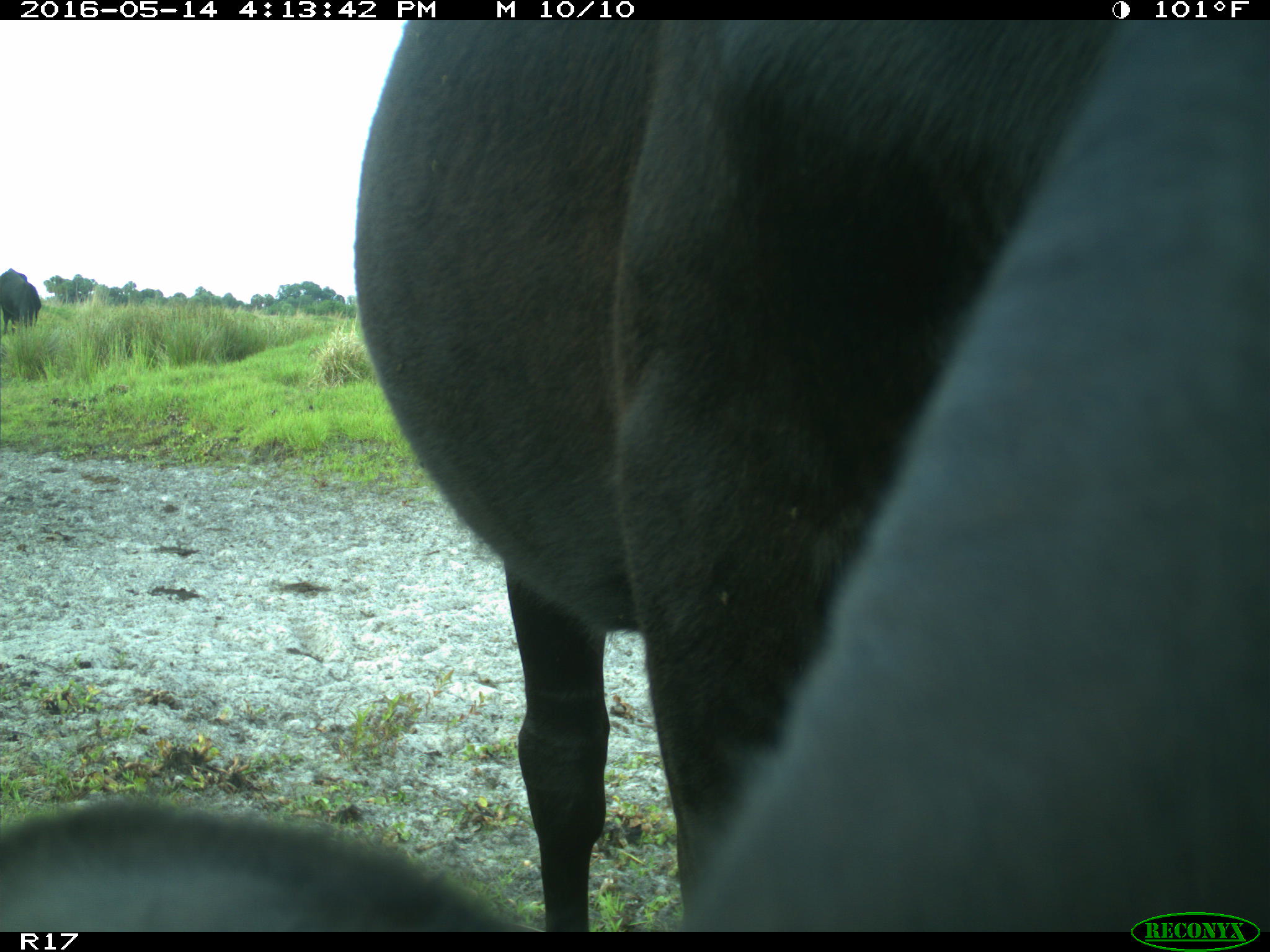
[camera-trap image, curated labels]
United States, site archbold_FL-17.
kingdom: Animalia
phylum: Chordata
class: Mammalia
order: Artiodactyla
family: Bovidae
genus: Bos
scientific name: Bos taurus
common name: domestic cow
Bos taurus (domestic cow).